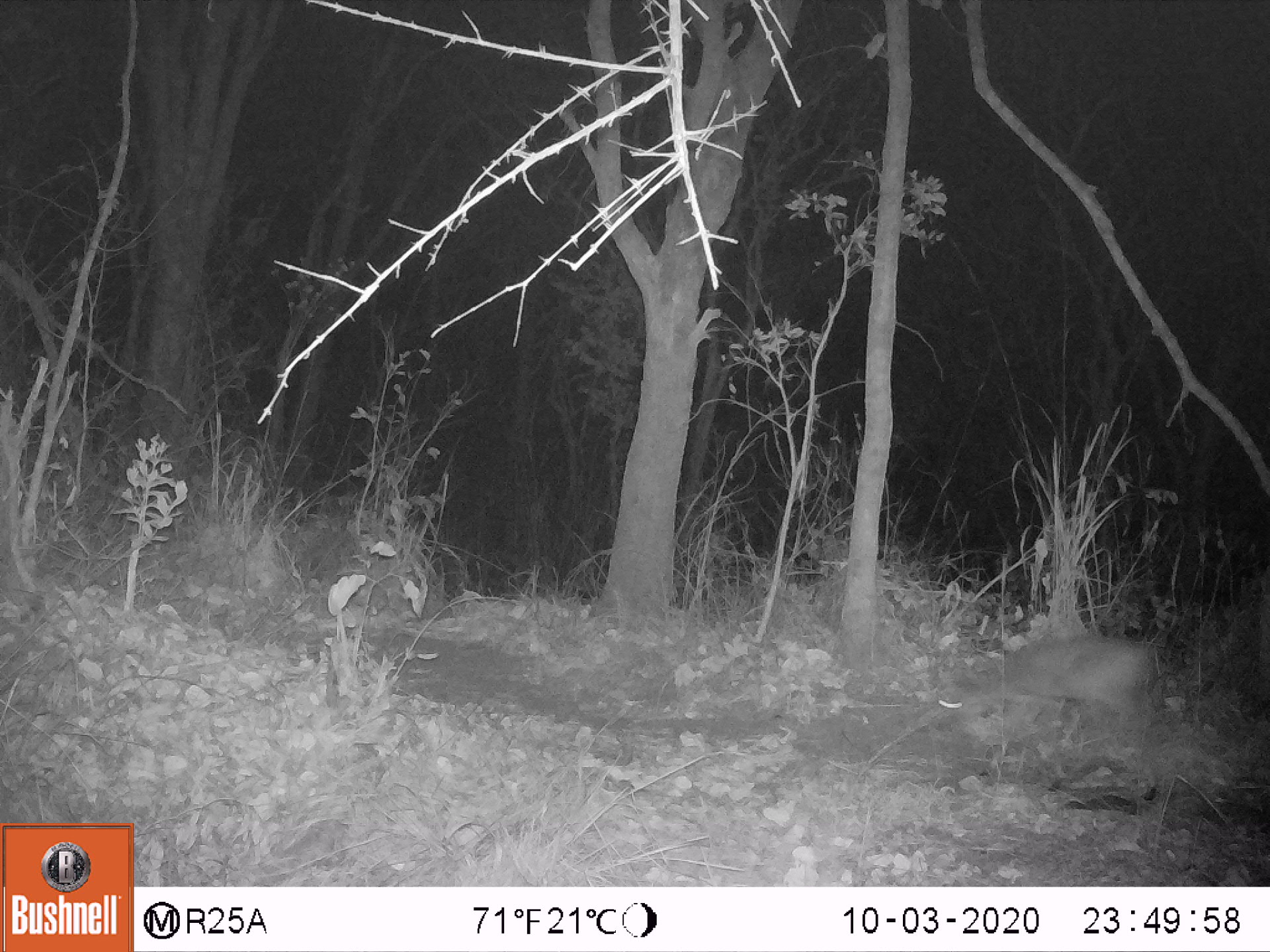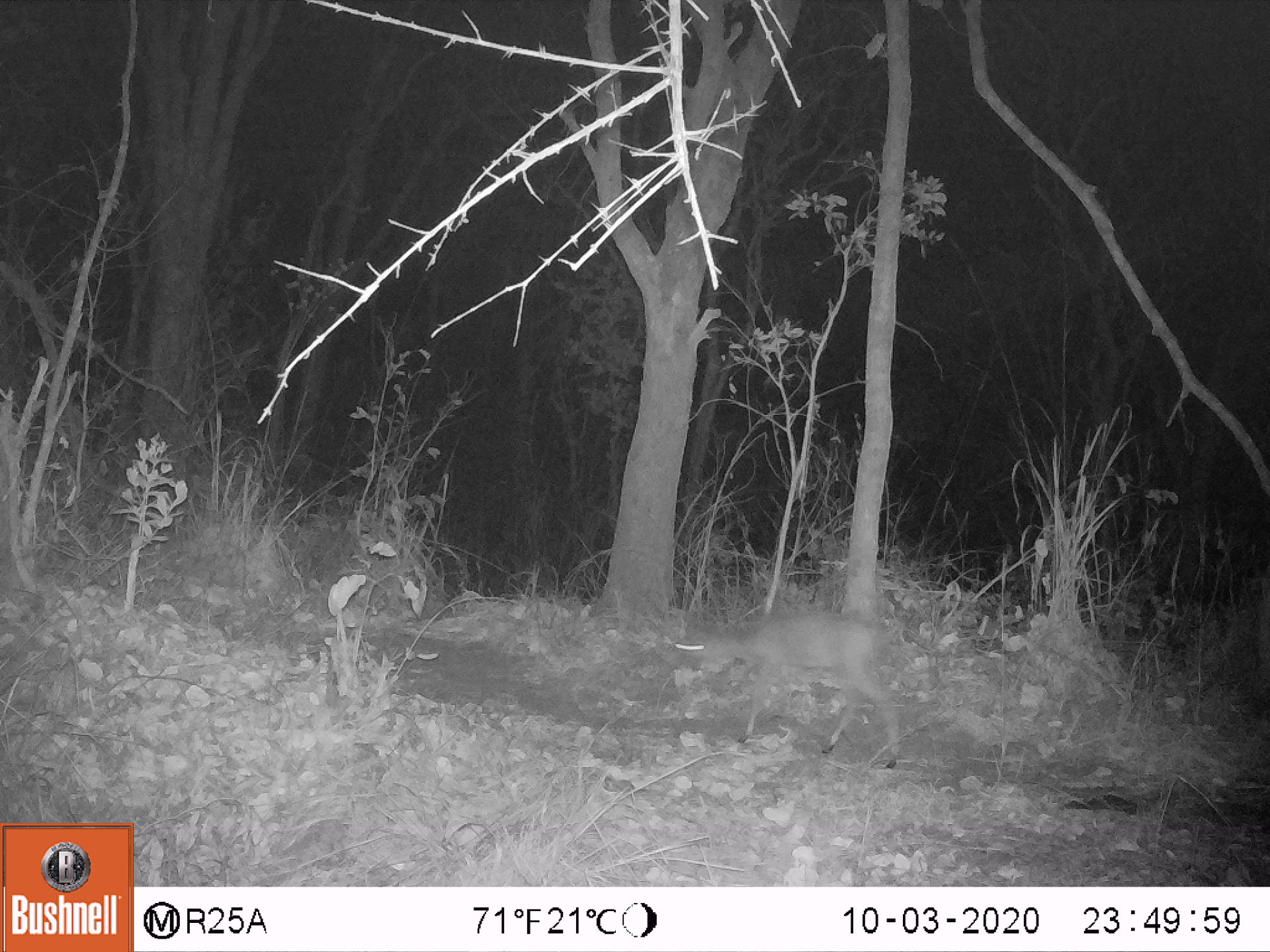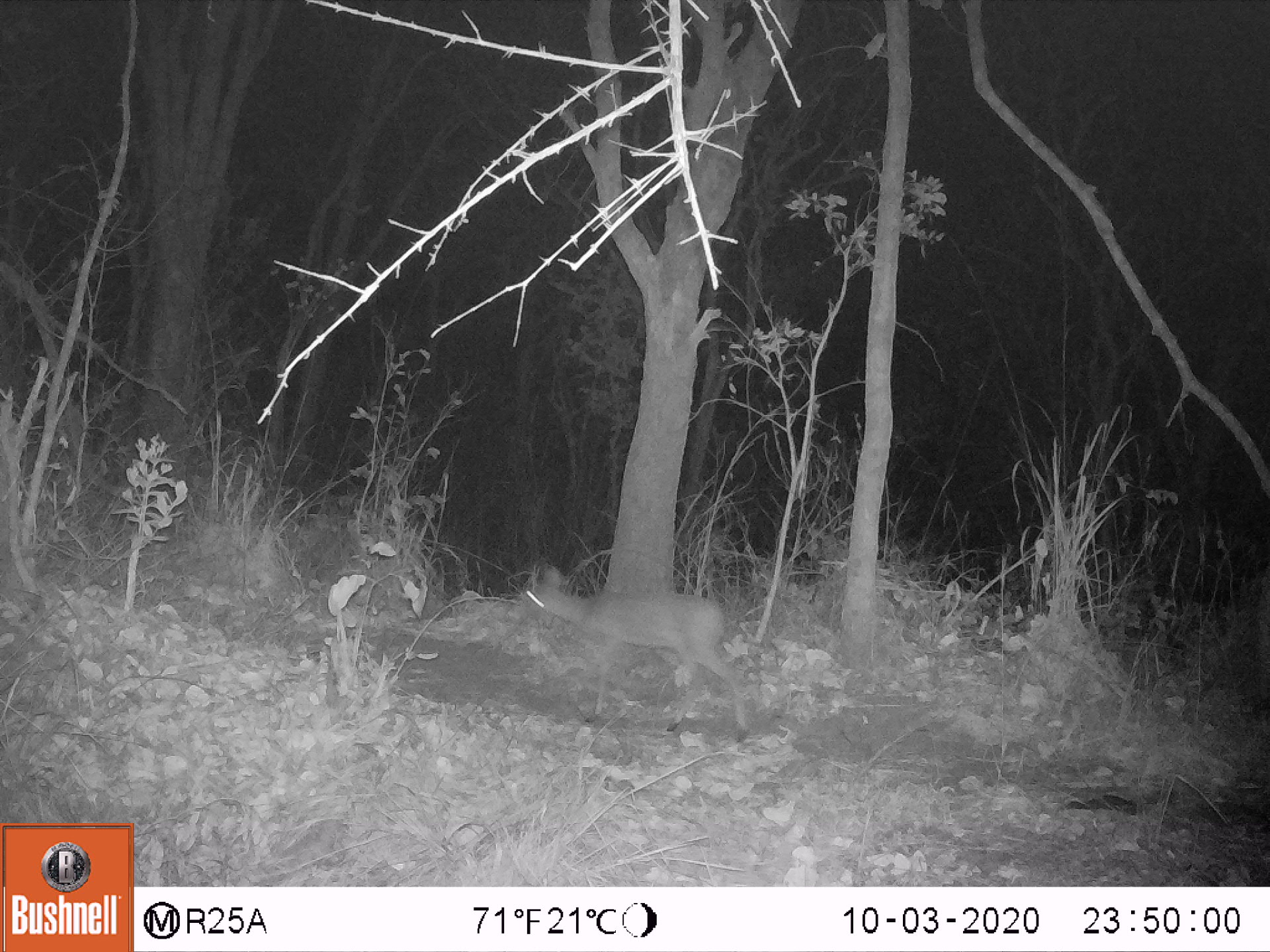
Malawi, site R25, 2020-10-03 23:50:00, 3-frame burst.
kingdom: Animalia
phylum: Chordata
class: Mammalia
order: Artiodactyla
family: Bovidae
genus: Sylvicapra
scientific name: Sylvicapra grimmia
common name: common duiker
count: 1